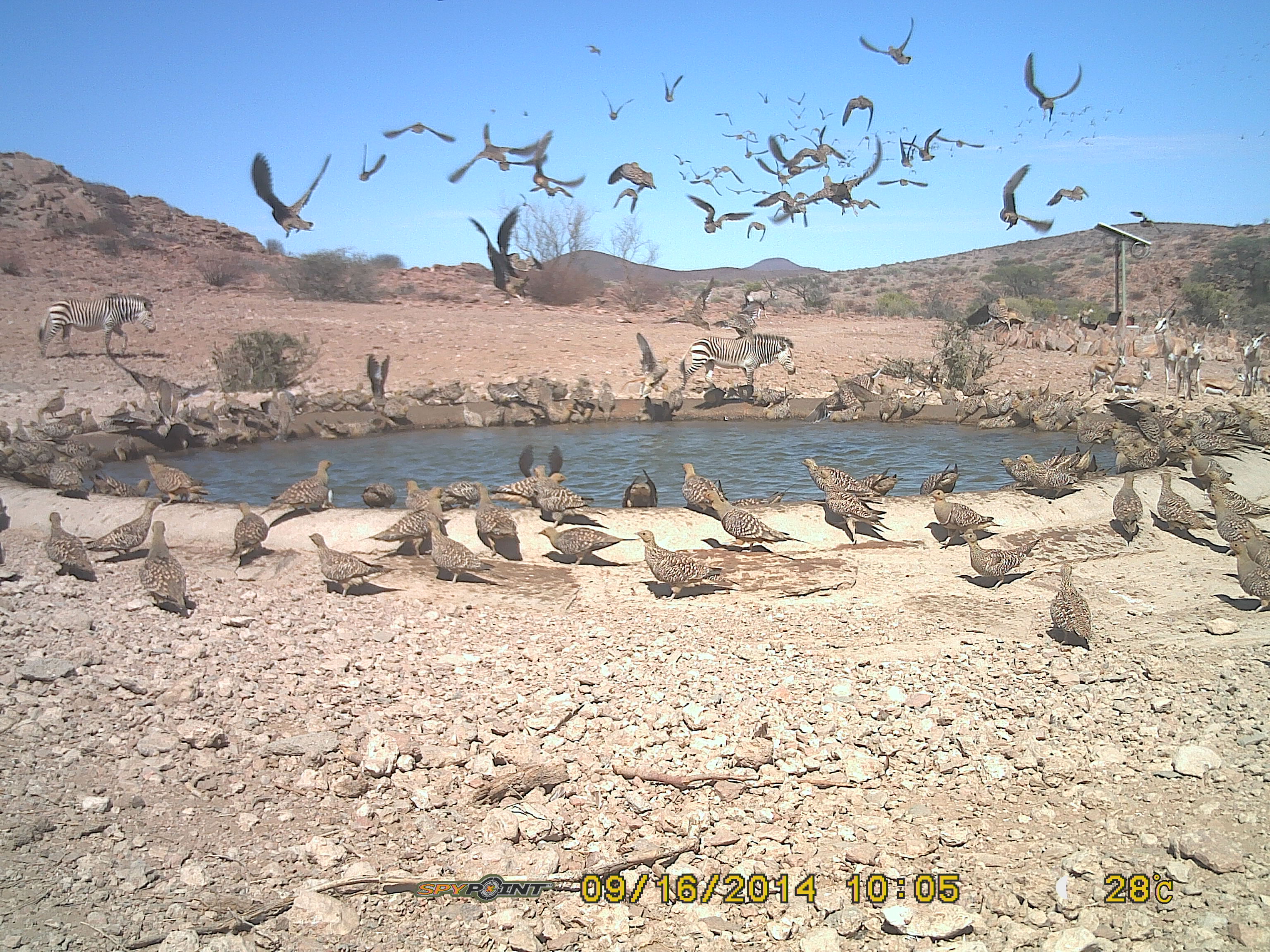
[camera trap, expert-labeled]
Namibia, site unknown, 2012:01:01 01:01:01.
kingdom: Animalia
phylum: Chordata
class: Aves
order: Pterocliformes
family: Pteroclidae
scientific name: Pteroclidae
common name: sandgrouse